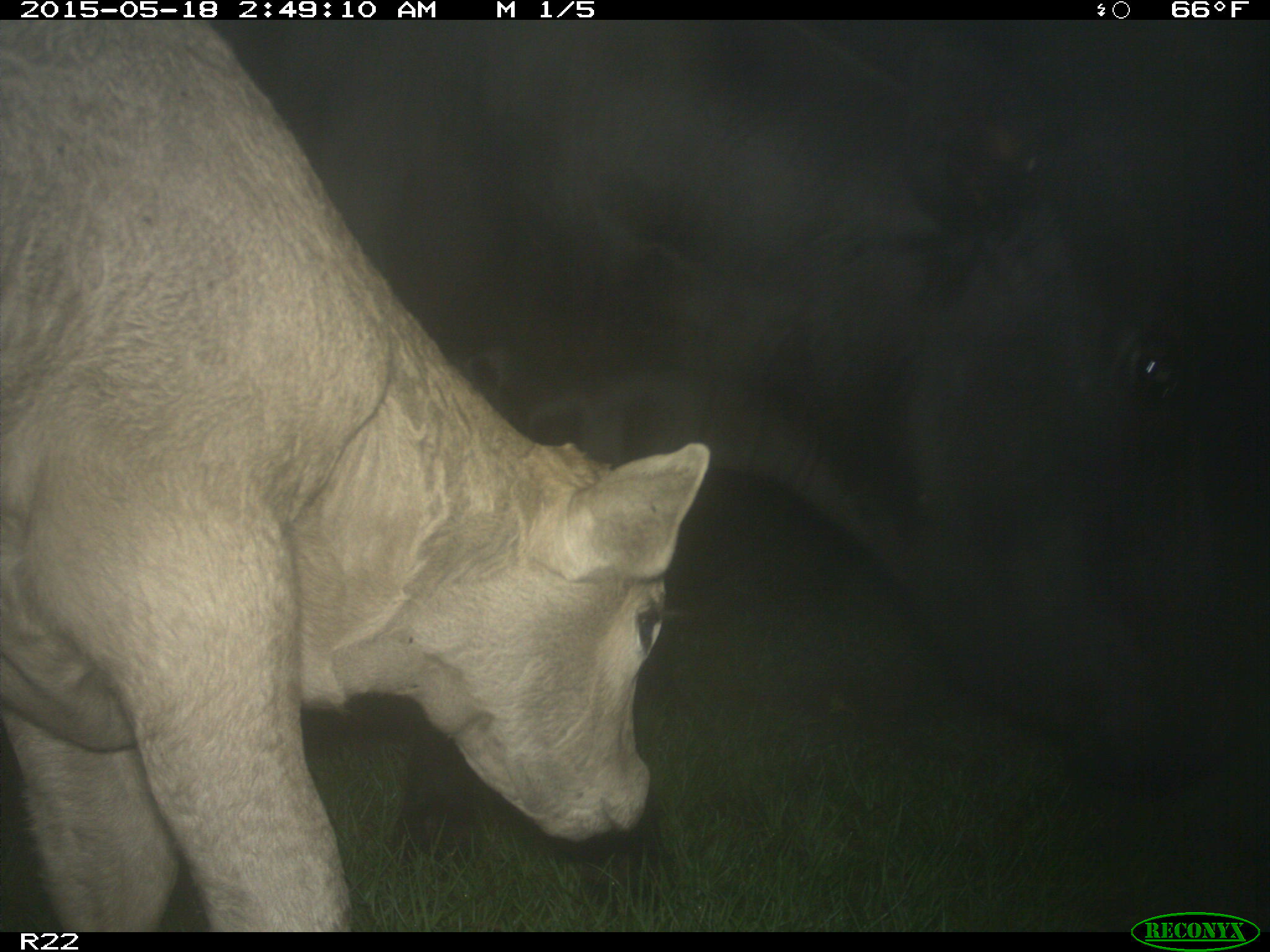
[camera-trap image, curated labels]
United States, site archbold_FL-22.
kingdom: Animalia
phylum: Chordata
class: Mammalia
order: Artiodactyla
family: Bovidae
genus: Bos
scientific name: Bos taurus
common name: domestic cow